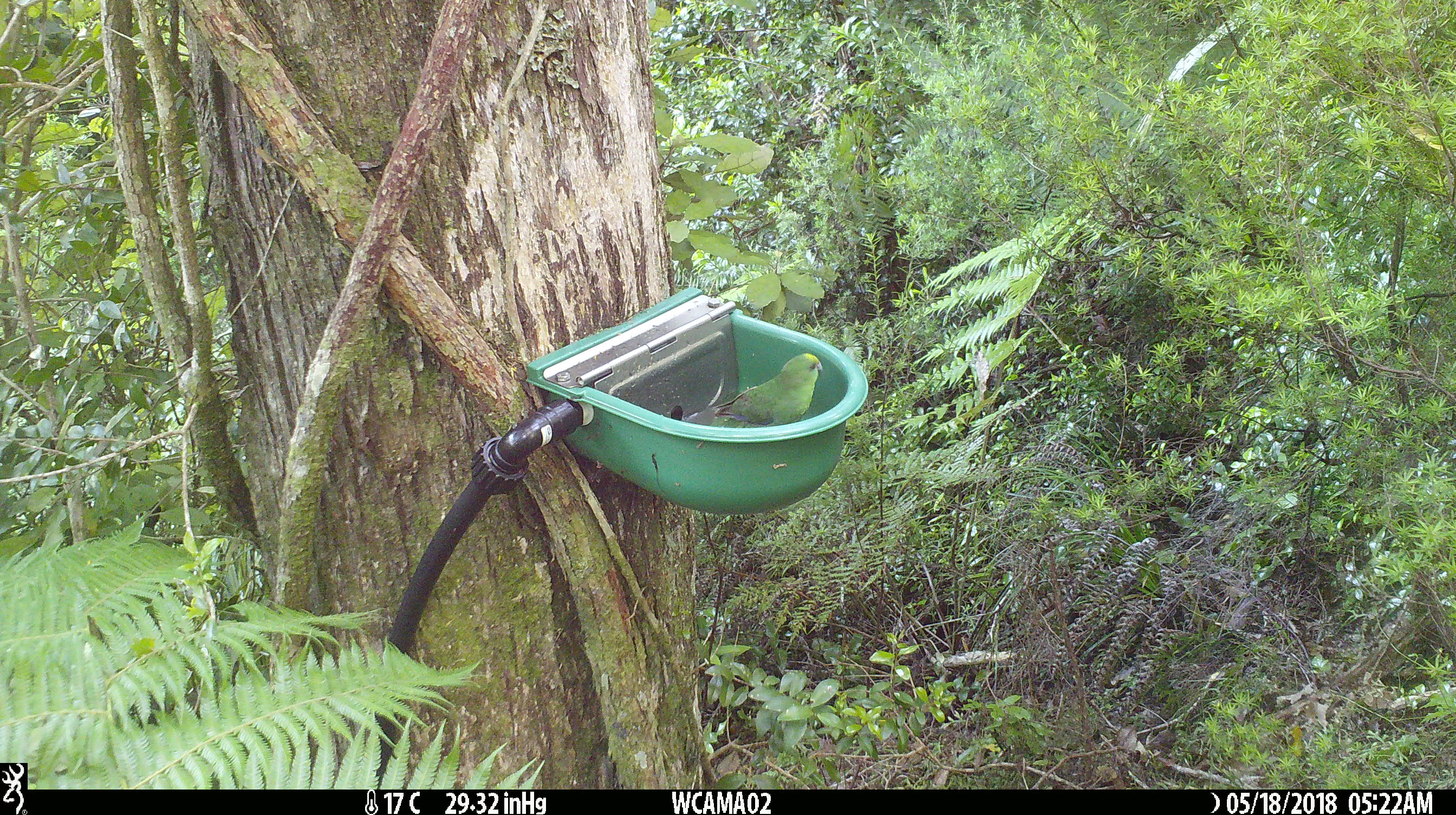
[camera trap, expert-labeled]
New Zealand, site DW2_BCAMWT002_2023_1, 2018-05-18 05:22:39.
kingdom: Animalia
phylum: Chordata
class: Aves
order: Psittaciformes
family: Psittaculidae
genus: Cyanoramphus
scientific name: Cyanoramphus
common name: parakeet